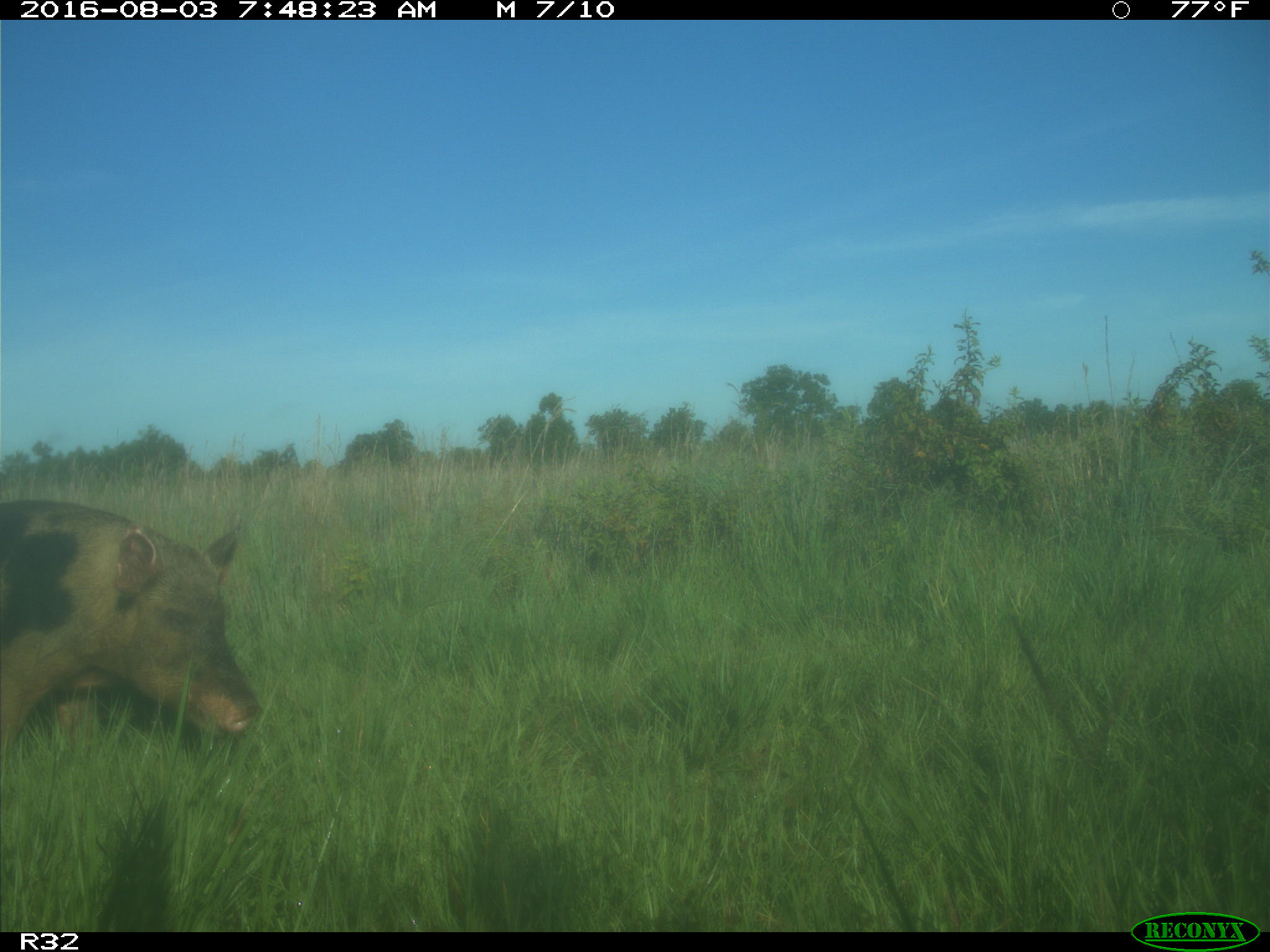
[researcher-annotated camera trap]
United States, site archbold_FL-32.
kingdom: Animalia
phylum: Chordata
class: Mammalia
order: Artiodactyla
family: Suidae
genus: Sus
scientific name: Sus scrofa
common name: wild boar